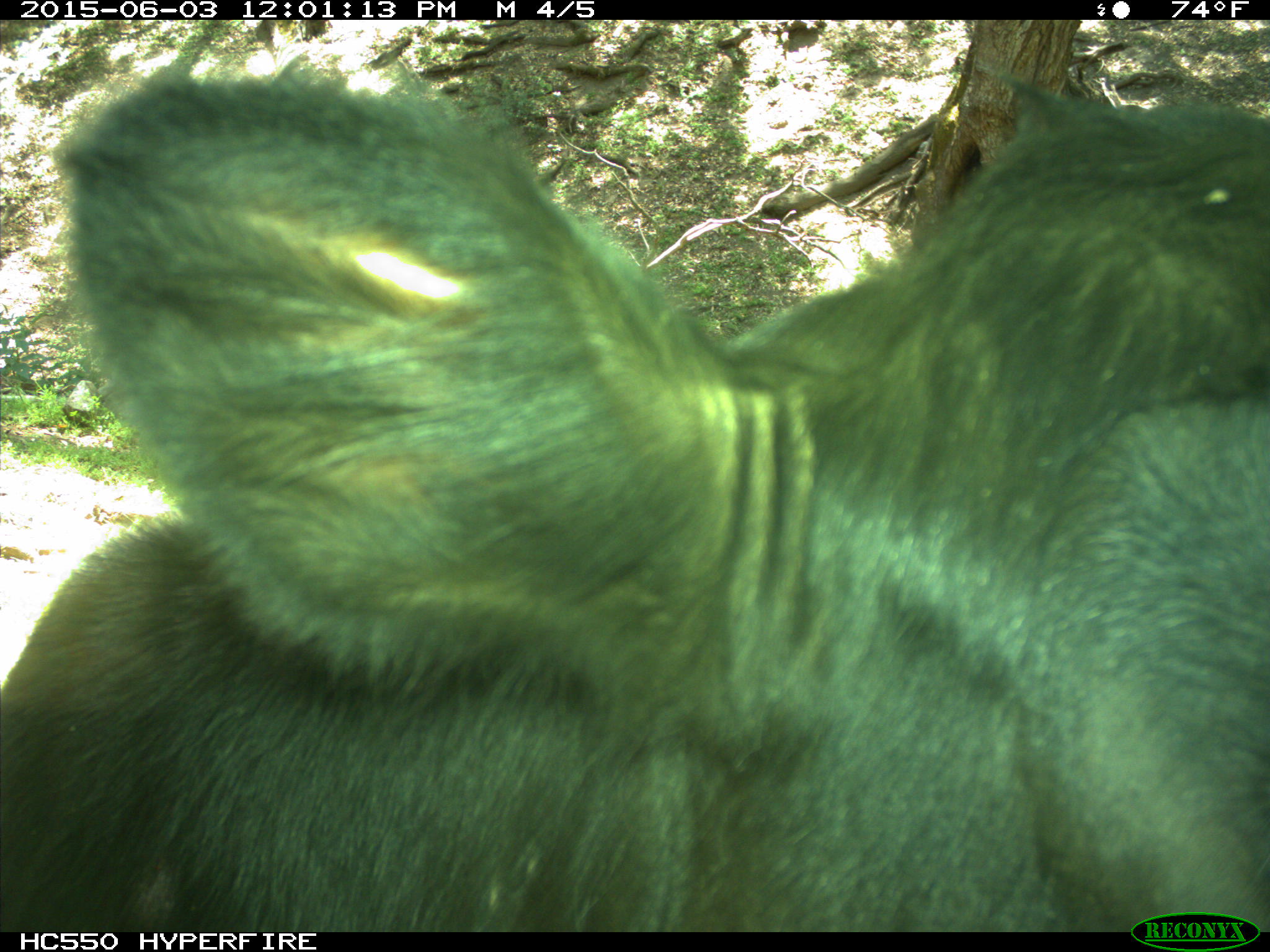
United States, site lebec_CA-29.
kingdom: Animalia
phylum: Chordata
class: Mammalia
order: Artiodactyla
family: Bovidae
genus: Bos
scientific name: Bos taurus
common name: domestic cow